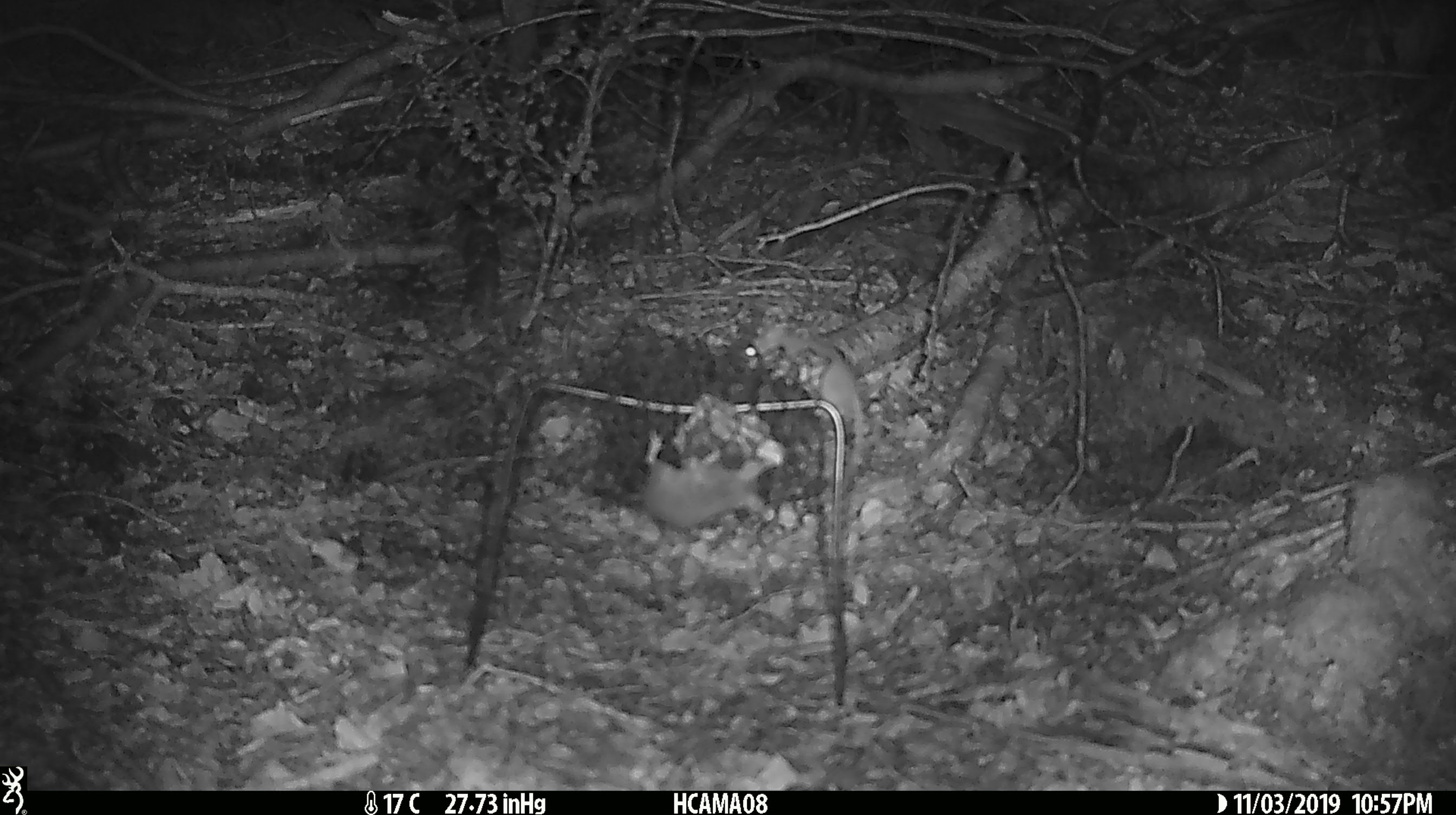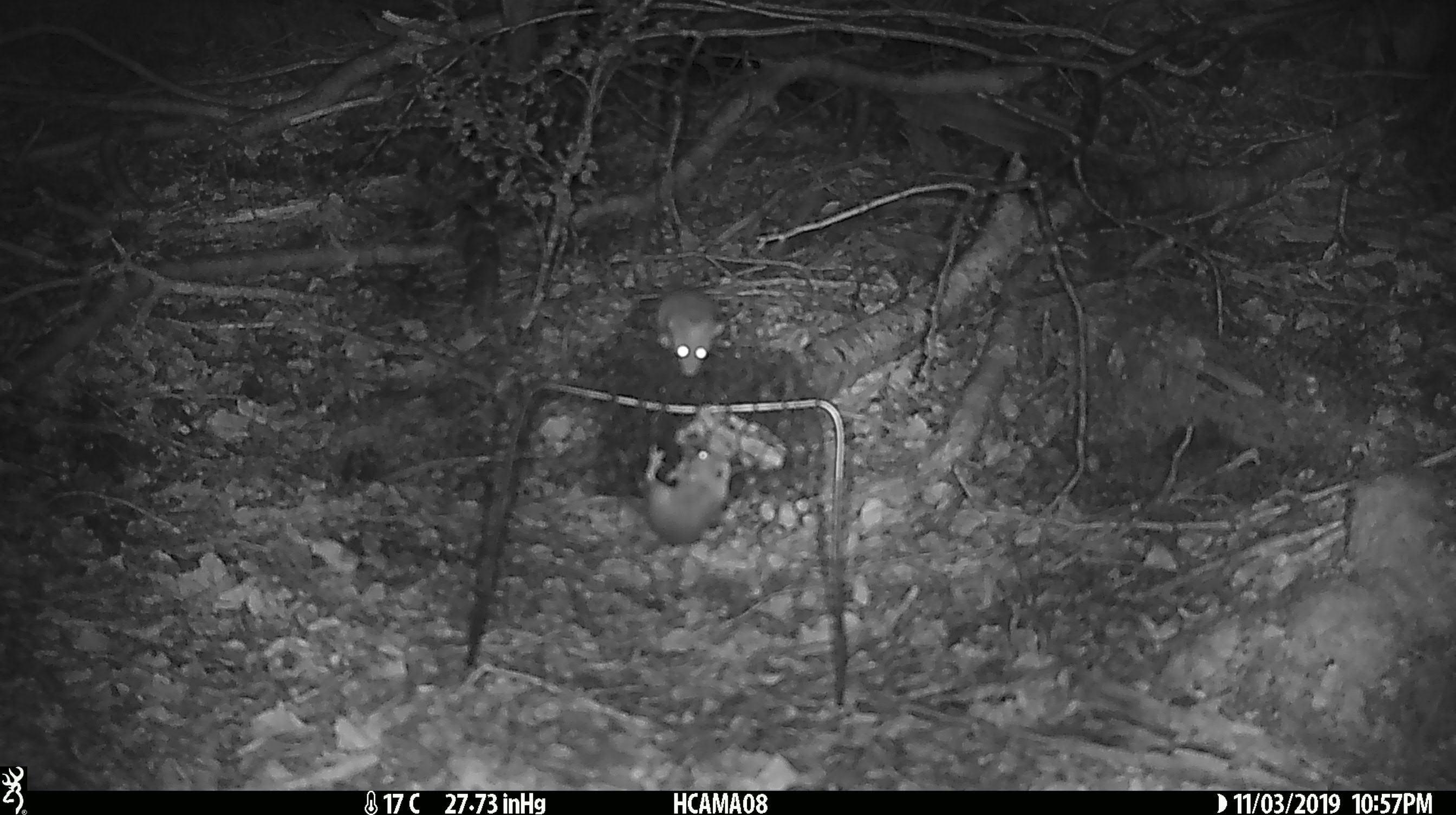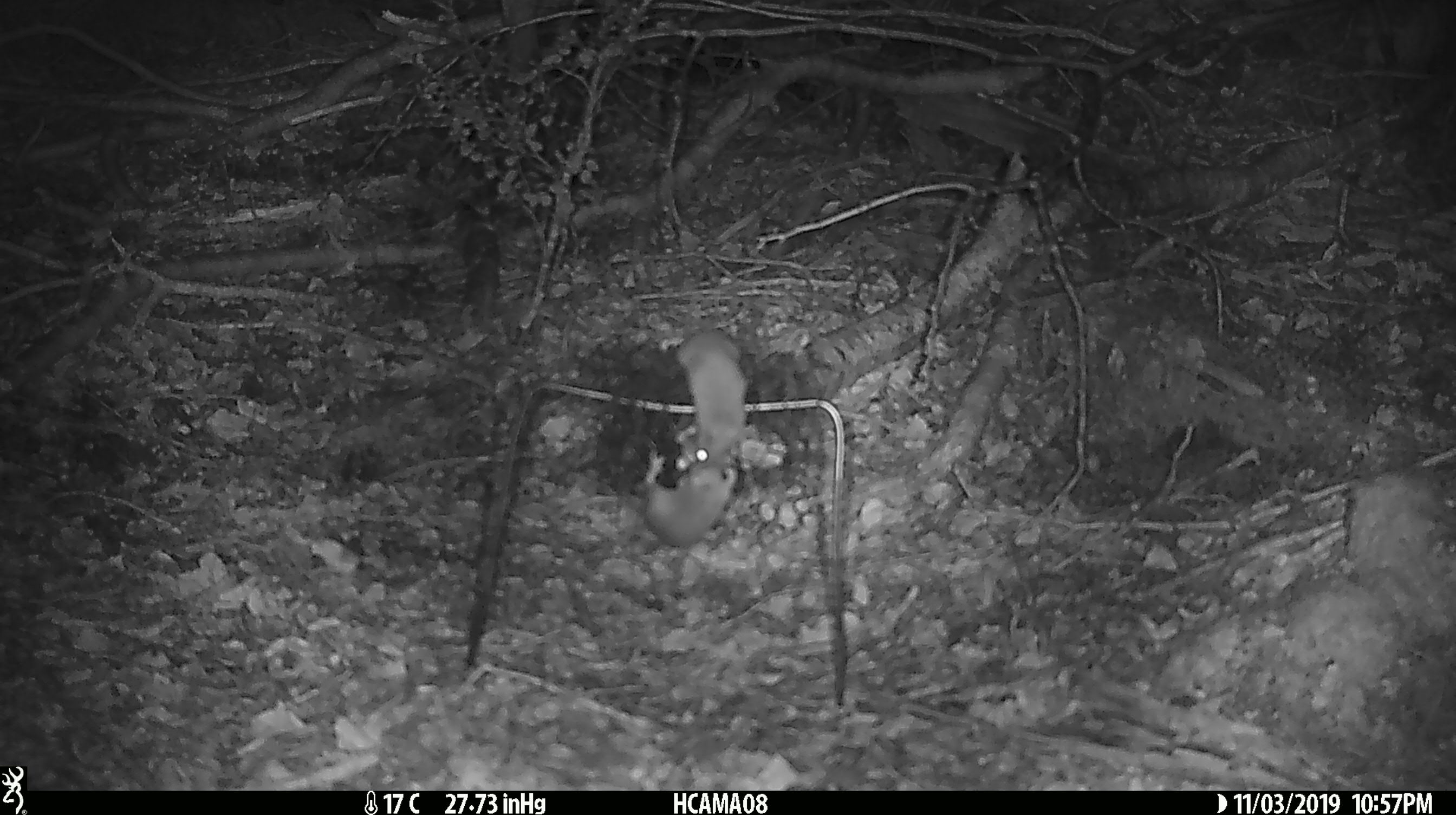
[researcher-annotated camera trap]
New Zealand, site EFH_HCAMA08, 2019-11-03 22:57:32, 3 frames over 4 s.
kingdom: Animalia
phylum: Chordata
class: Mammalia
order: Rodentia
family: Muridae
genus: Mus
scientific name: Mus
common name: mouse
Mouse (Mus).